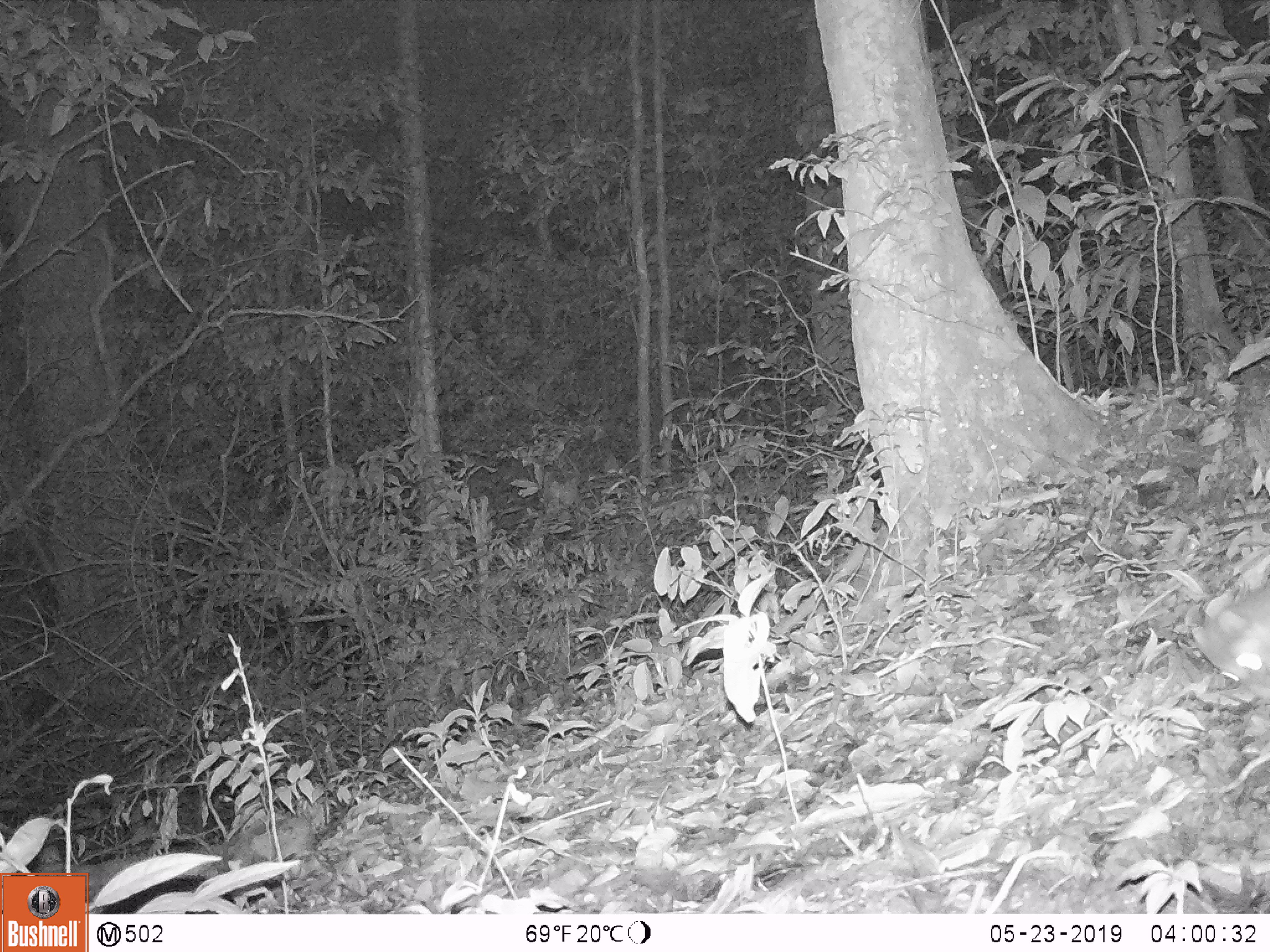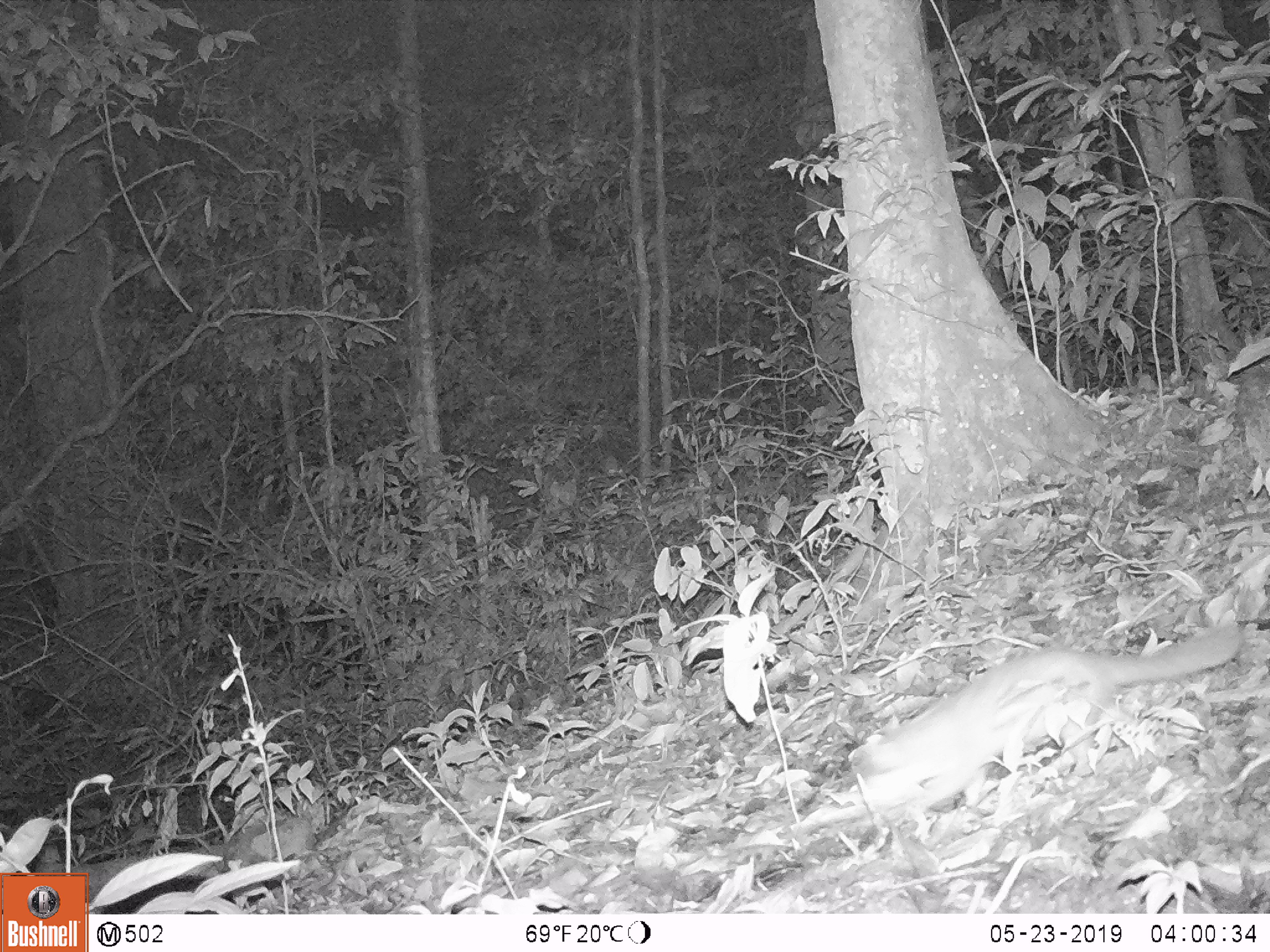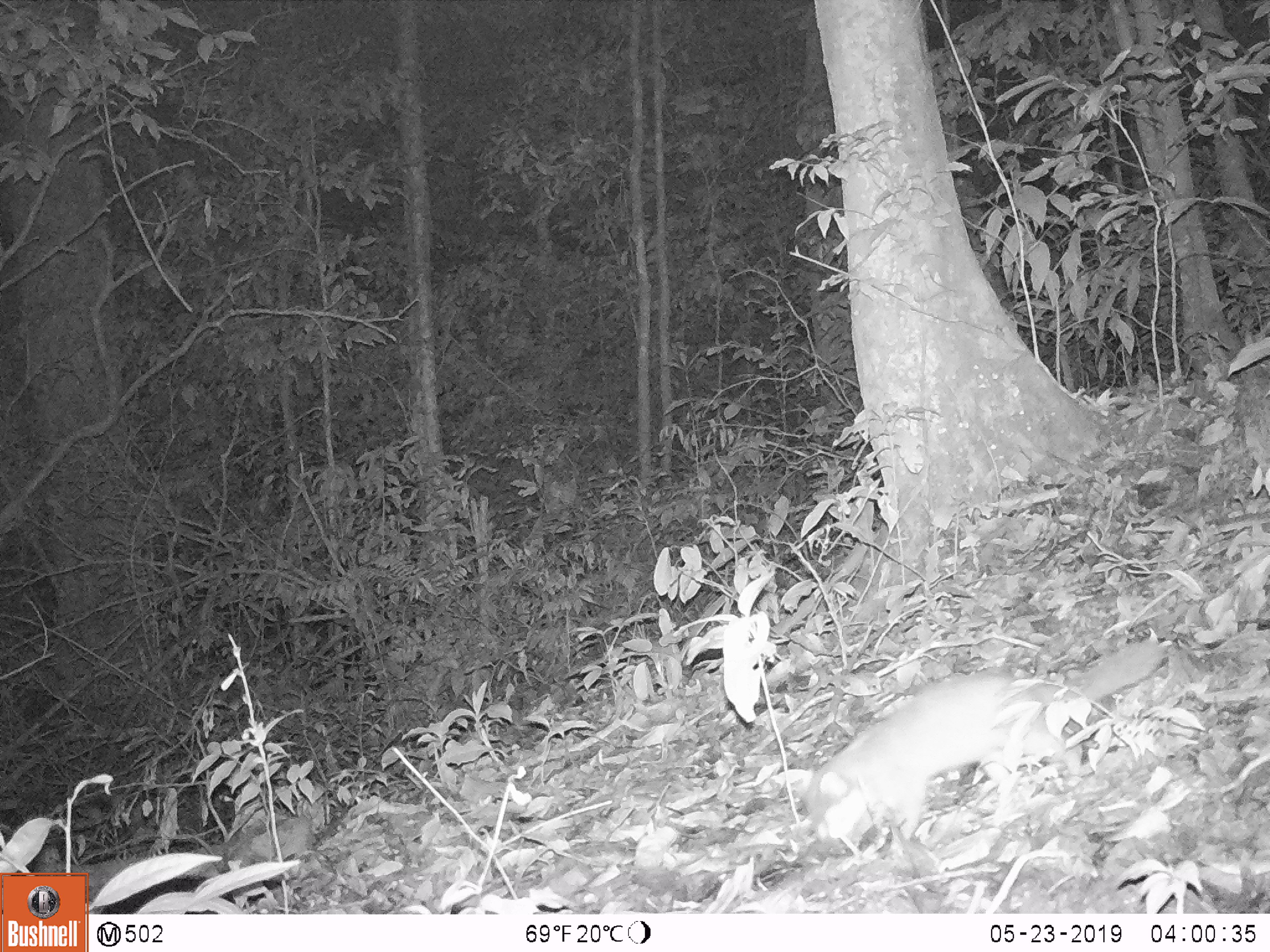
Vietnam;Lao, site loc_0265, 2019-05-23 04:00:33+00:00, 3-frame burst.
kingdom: Animalia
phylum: Chordata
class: Mammalia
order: Carnivora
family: Mustelidae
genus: Melogale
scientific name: Melogale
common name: ferret badger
Ferret badger (Melogale). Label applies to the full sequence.